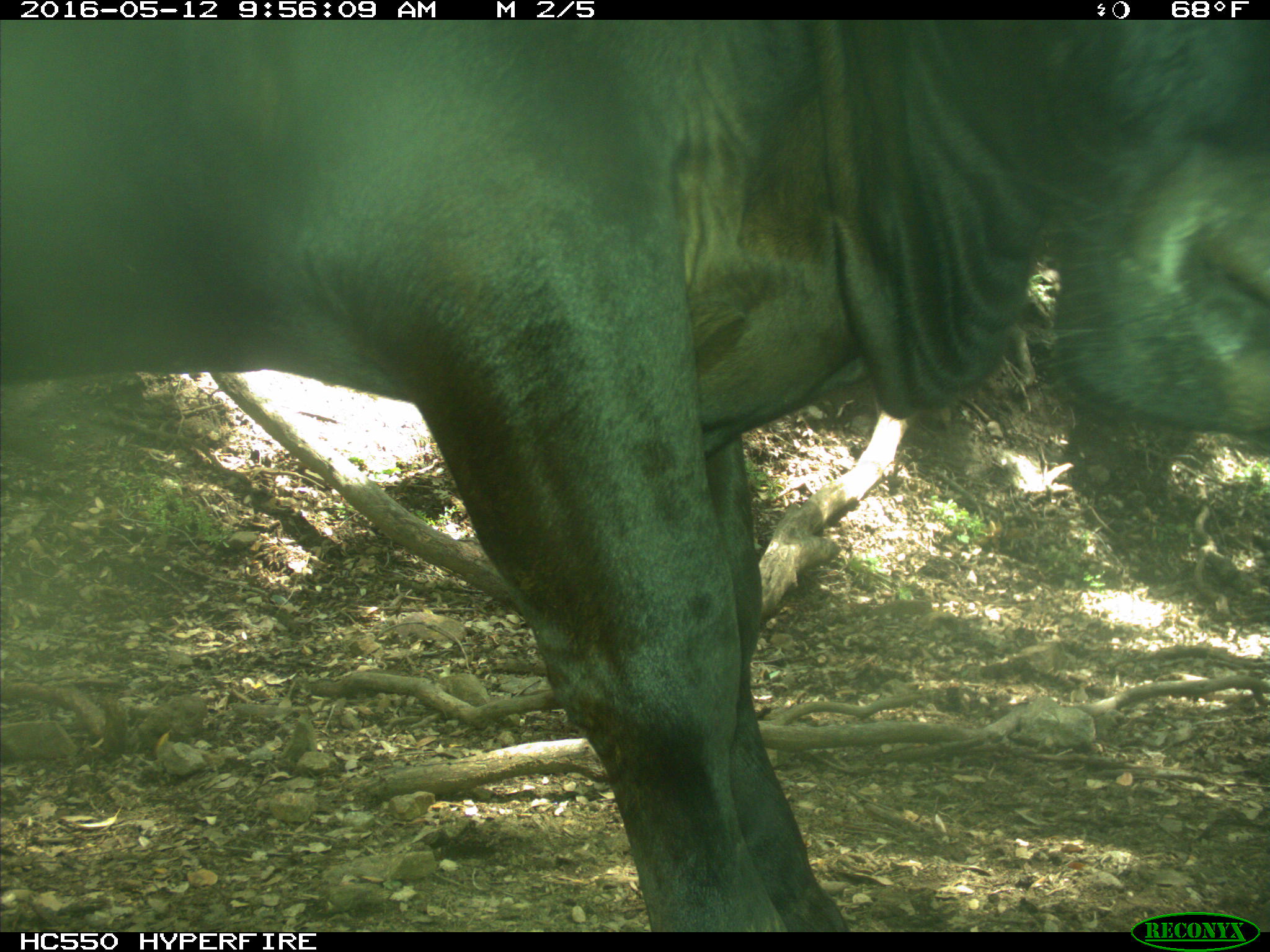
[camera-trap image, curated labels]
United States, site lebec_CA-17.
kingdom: Animalia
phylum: Chordata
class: Mammalia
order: Artiodactyla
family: Bovidae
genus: Bos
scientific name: Bos taurus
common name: domestic cow